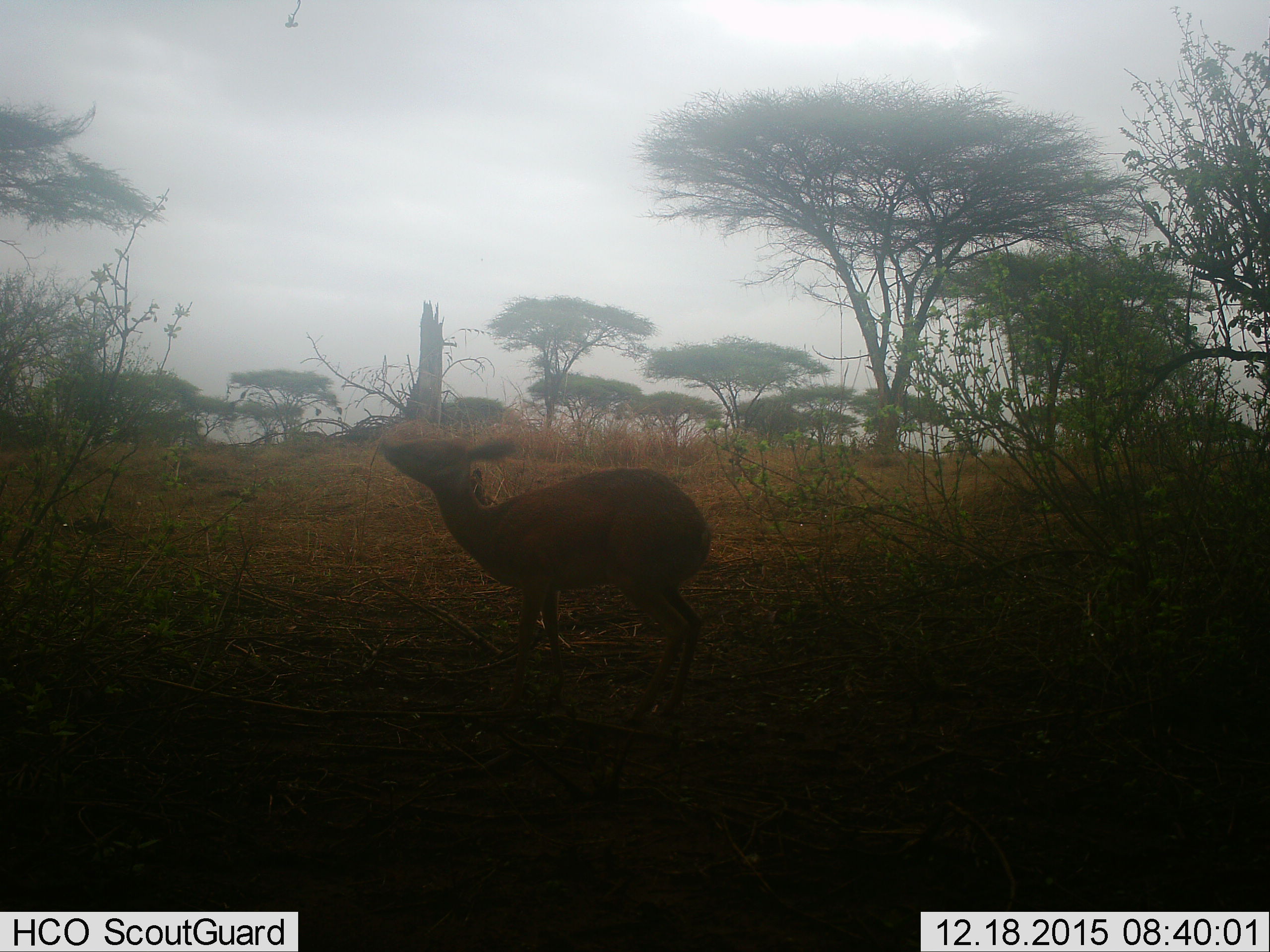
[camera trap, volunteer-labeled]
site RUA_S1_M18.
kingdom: Animalia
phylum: Chordata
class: Mammalia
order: Artiodactyla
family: Bovidae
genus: Madoqua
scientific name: Madoqua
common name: dik-dik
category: dikdik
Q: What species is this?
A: Dikdik (dik-dik) (Madoqua).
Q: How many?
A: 1.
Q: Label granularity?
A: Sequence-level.